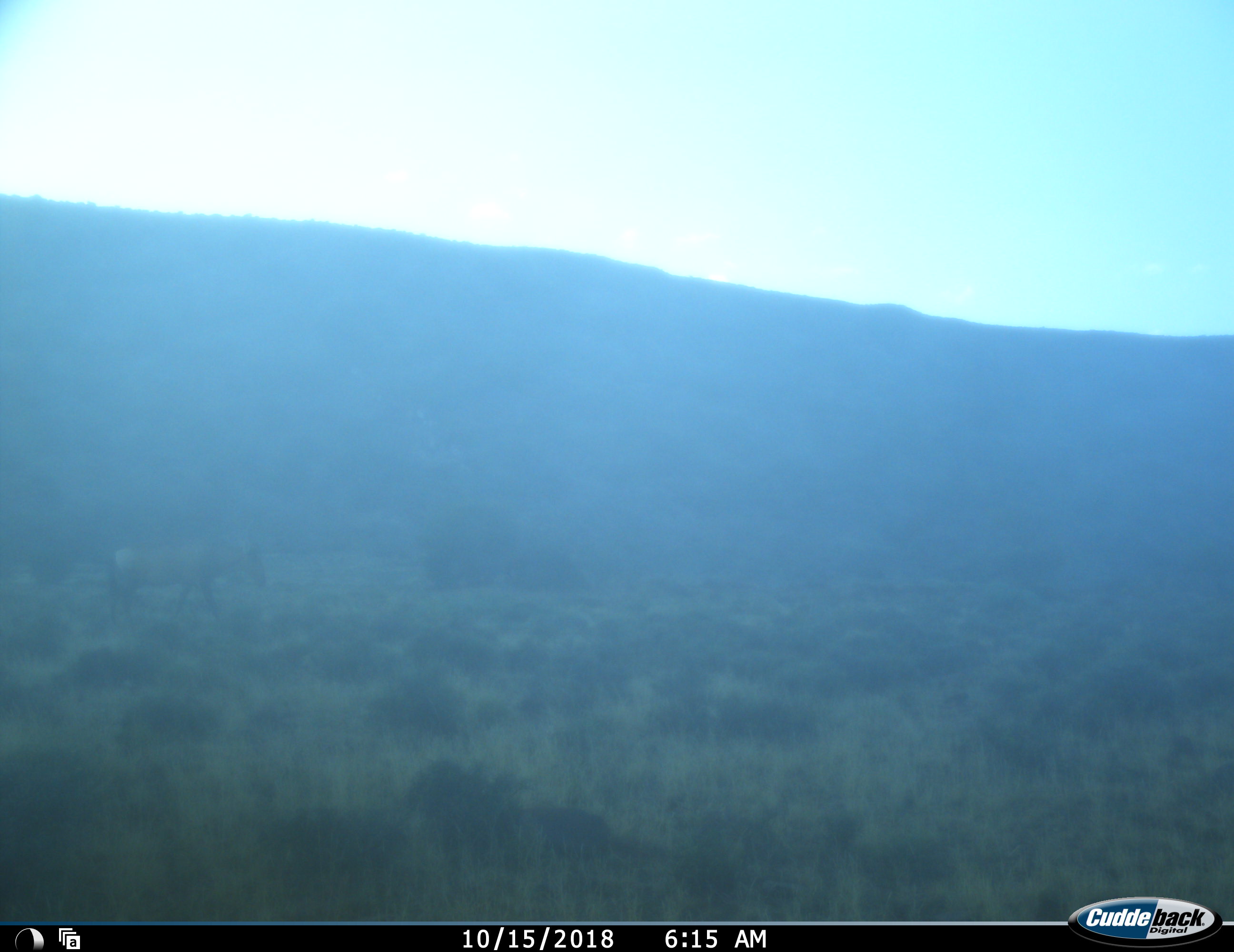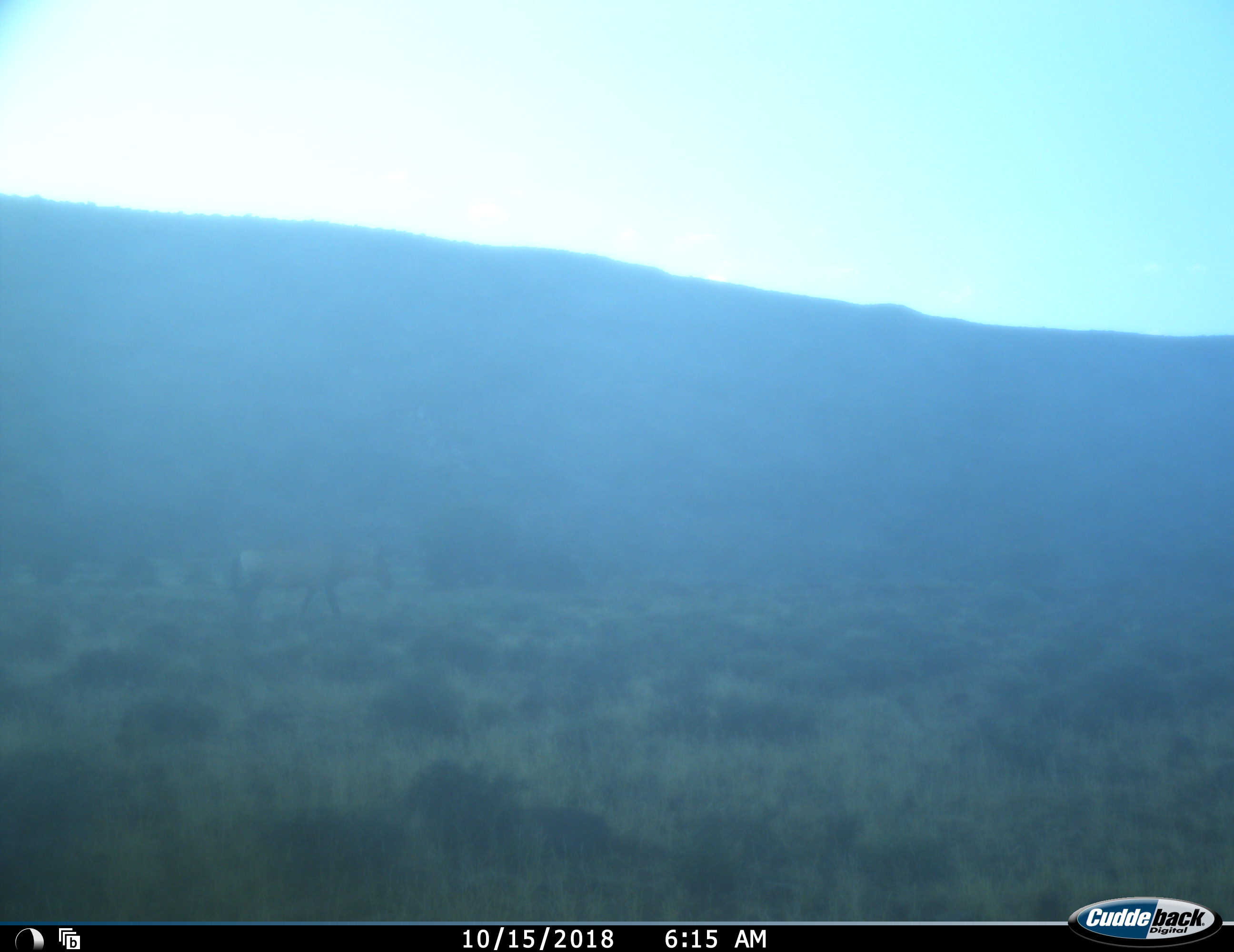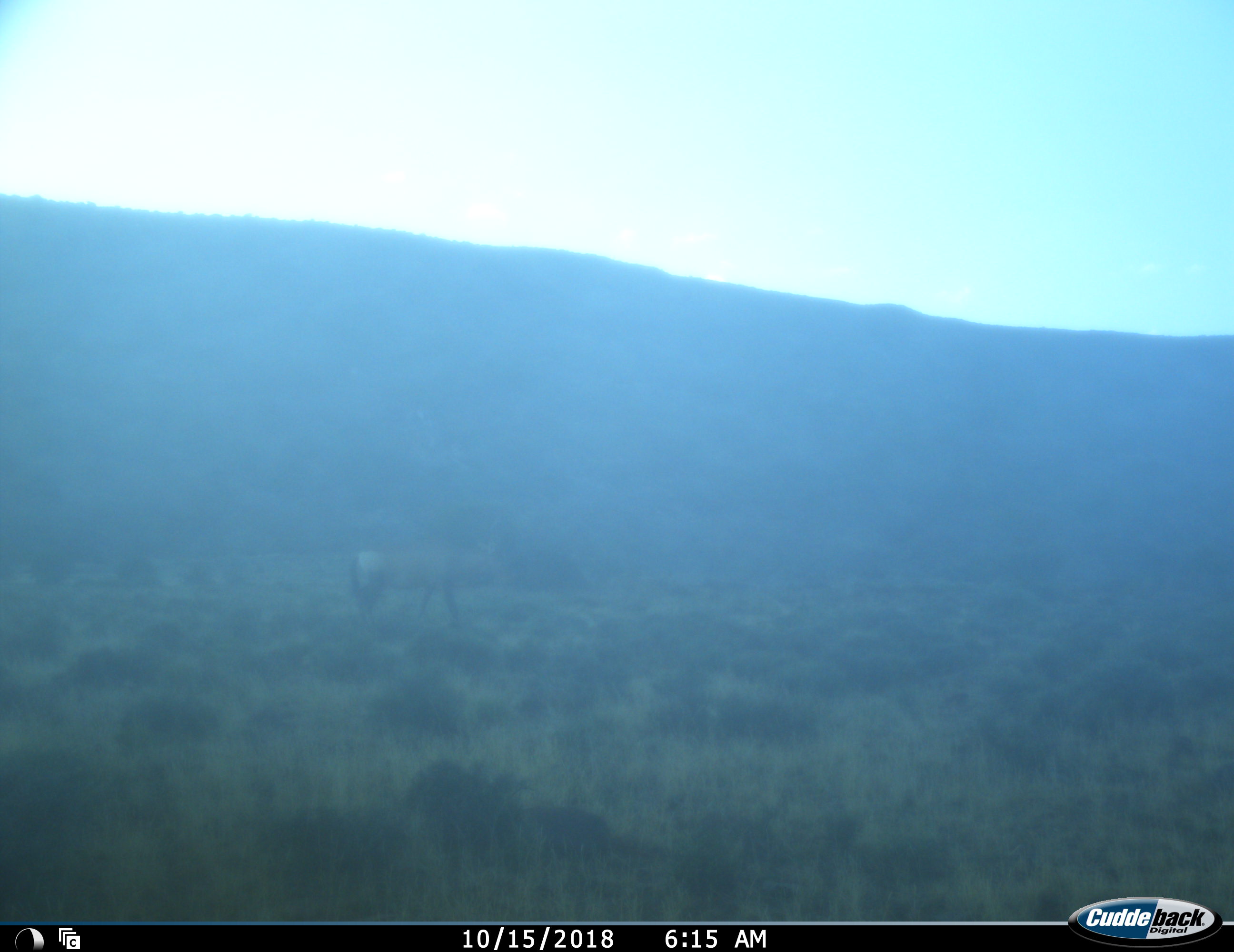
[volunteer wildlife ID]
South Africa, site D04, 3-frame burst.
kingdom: Animalia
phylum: Chordata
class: Mammalia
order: Artiodactyla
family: Bovidae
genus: Alcelaphus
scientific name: Alcelaphus buselaphus caama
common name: red hartebeest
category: hartebeestred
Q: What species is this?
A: Hartebeestred (red hartebeest) (Alcelaphus buselaphus caama).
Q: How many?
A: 1.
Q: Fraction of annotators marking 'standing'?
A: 0%.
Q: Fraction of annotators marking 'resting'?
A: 0%.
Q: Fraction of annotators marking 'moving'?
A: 100%.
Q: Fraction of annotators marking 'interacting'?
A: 0%.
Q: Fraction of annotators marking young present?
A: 0%.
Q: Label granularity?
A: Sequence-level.